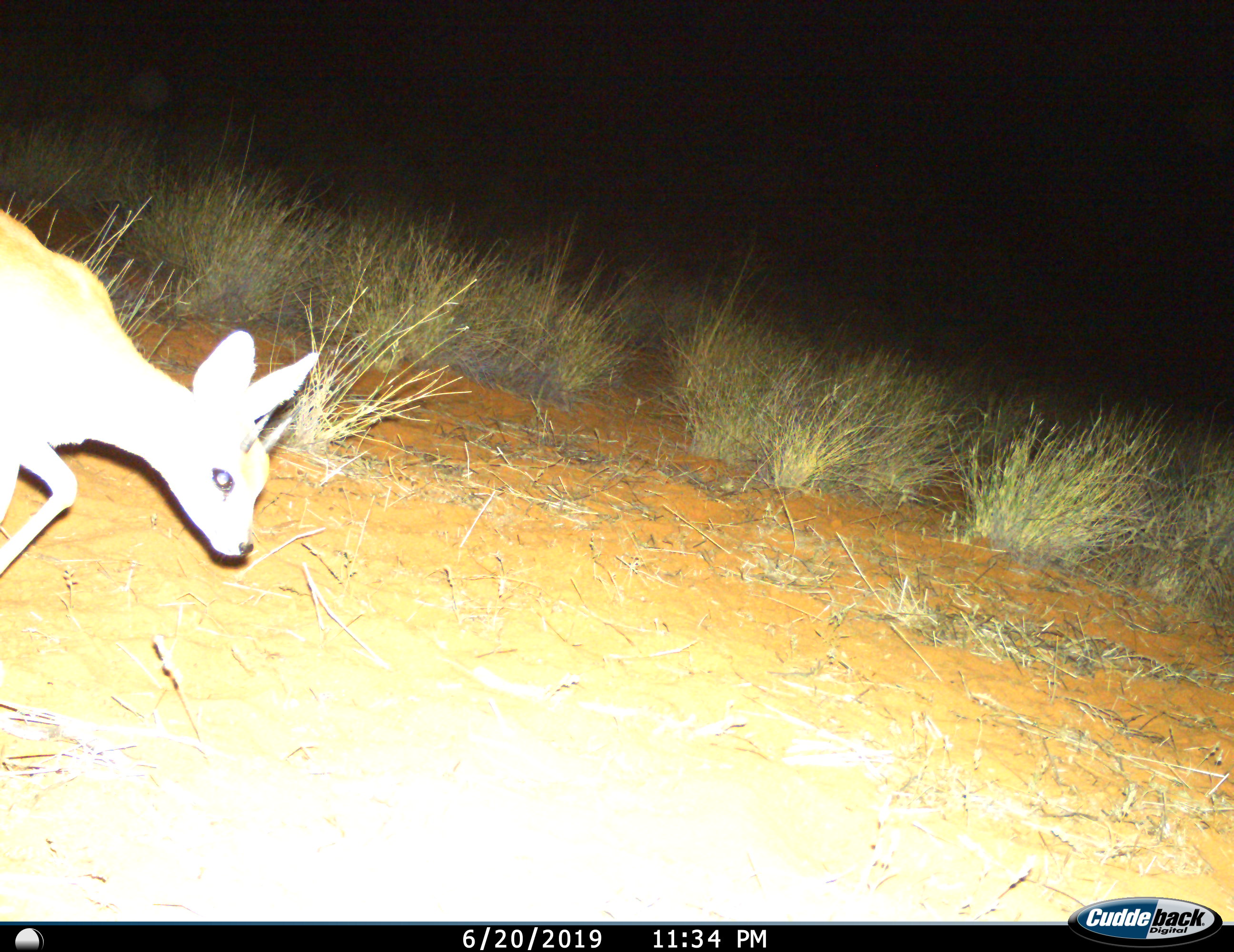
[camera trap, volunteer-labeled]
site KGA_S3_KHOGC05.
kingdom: Animalia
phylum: Chordata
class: Mammalia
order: Artiodactyla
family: Bovidae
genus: Raphicerus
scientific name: Raphicerus campestris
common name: steenbok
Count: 1.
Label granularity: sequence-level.